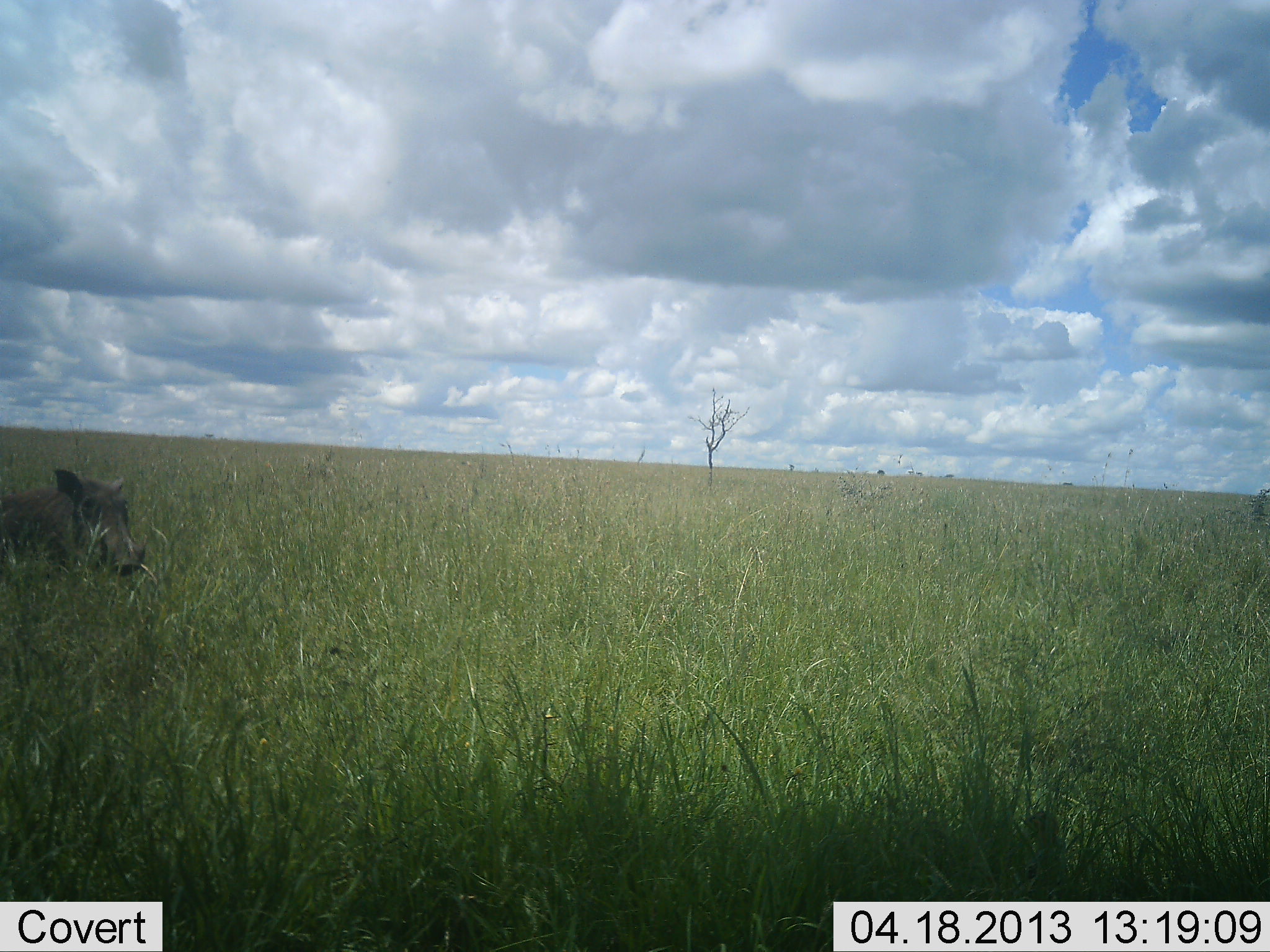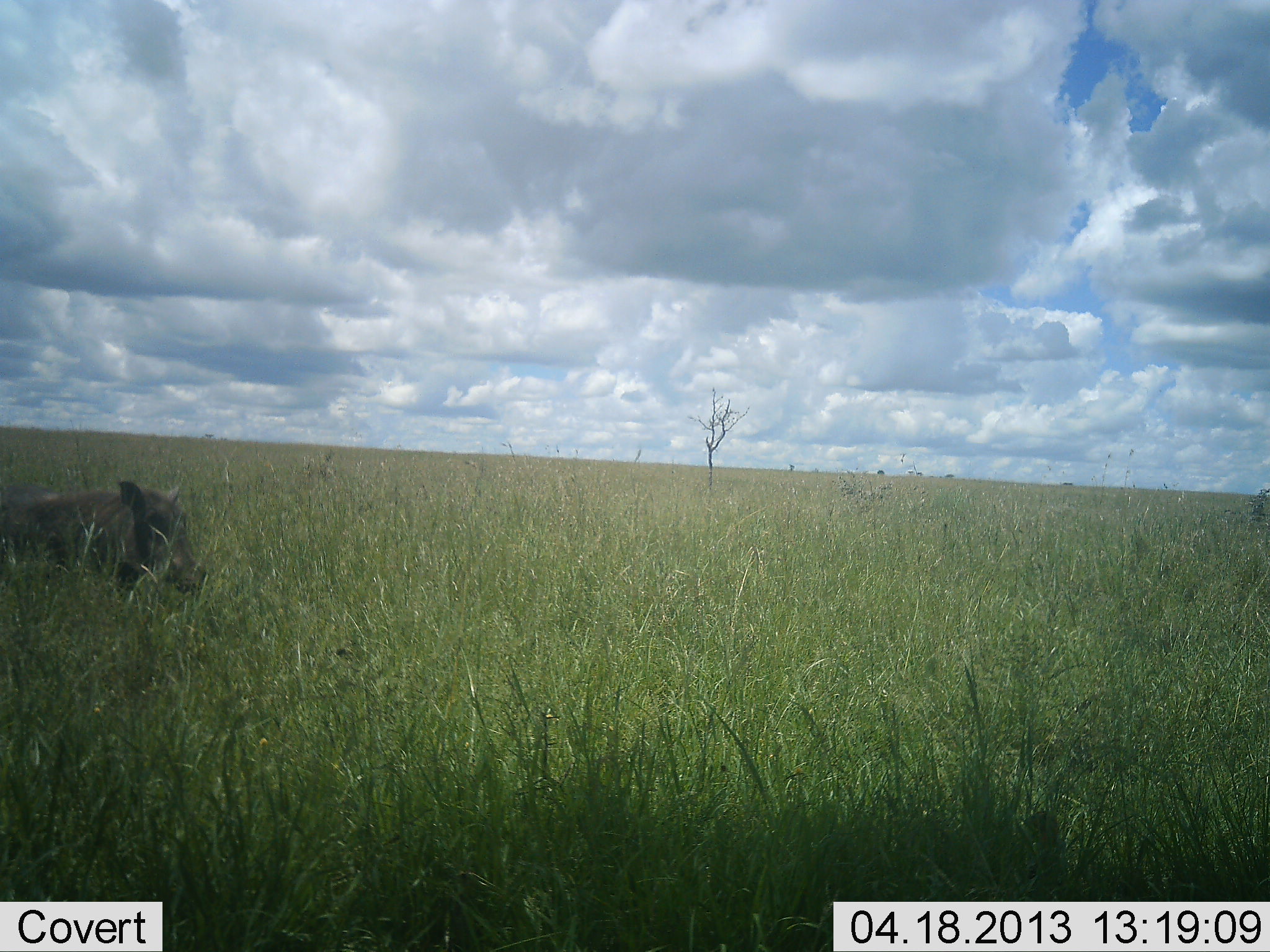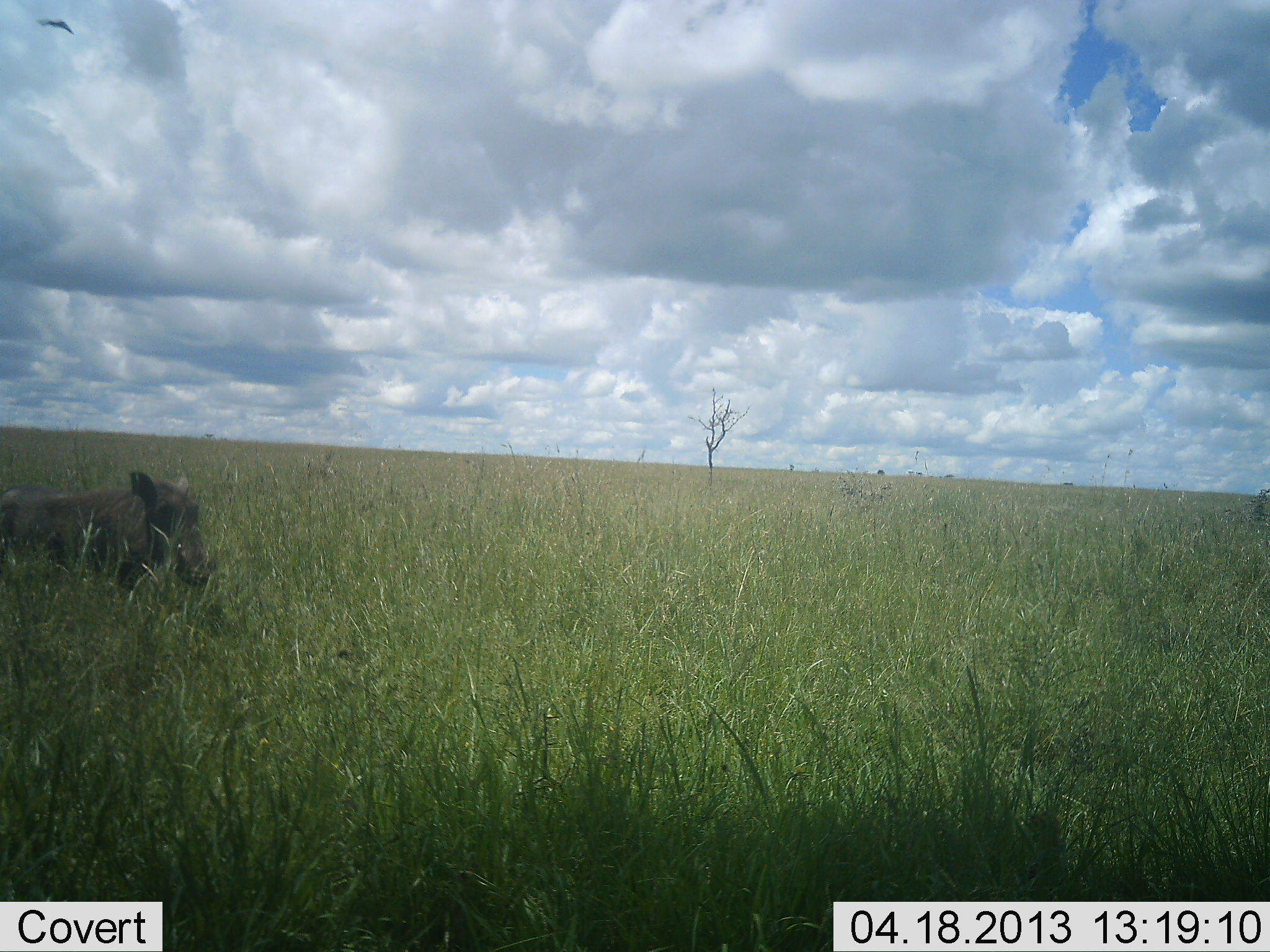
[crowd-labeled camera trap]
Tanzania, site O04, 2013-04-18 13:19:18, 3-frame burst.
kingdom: Animalia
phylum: Chordata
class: Mammalia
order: Artiodactyla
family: Suidae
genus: Phacochoerus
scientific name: Phacochoerus africanus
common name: warthog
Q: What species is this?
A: Warthog (Phacochoerus africanus).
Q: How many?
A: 1.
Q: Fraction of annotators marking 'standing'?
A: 4%.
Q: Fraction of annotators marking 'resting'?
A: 0%.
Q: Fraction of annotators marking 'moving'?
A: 100%.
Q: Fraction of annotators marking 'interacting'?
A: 0%.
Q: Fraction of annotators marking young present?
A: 0%.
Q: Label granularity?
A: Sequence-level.